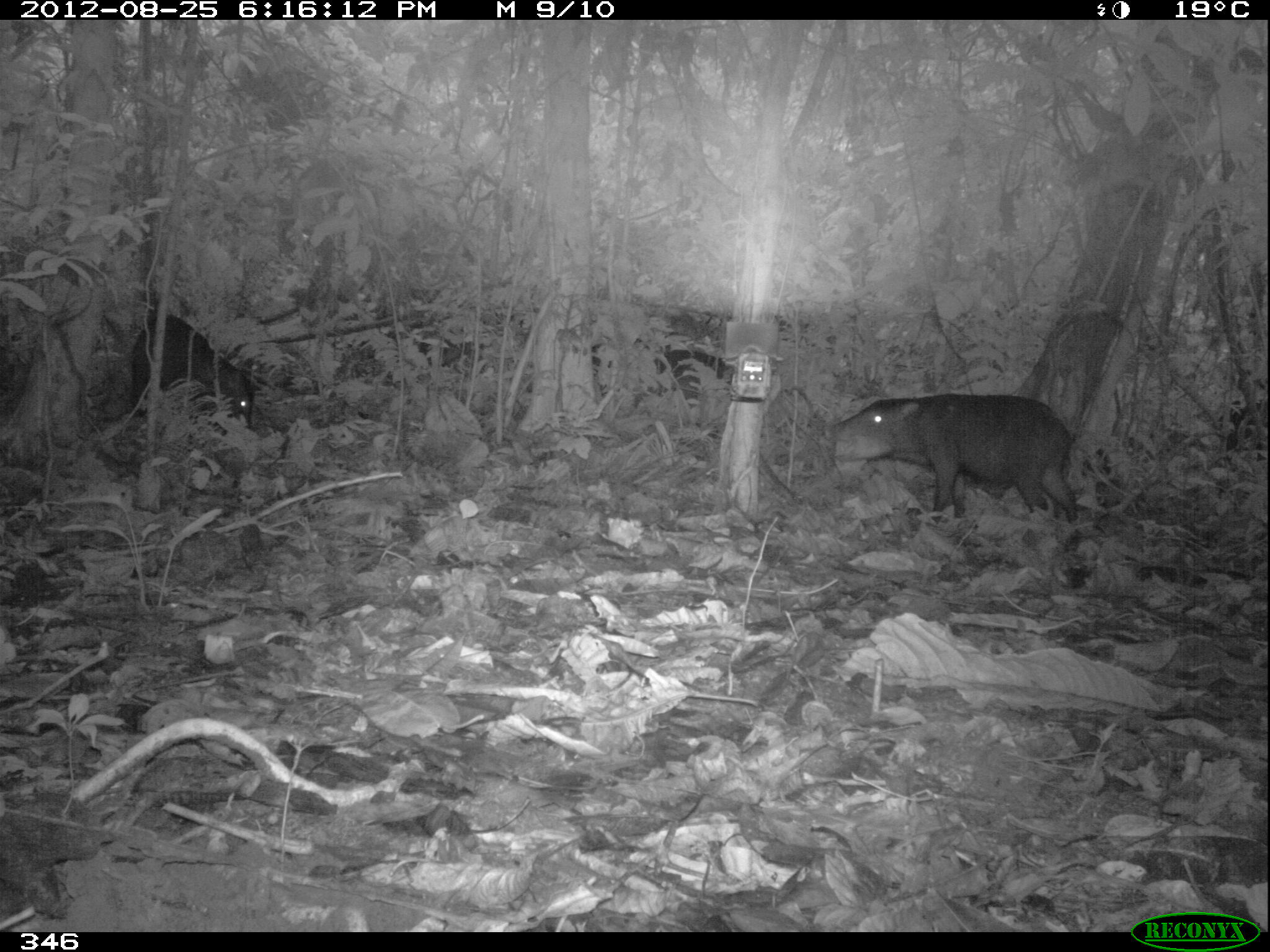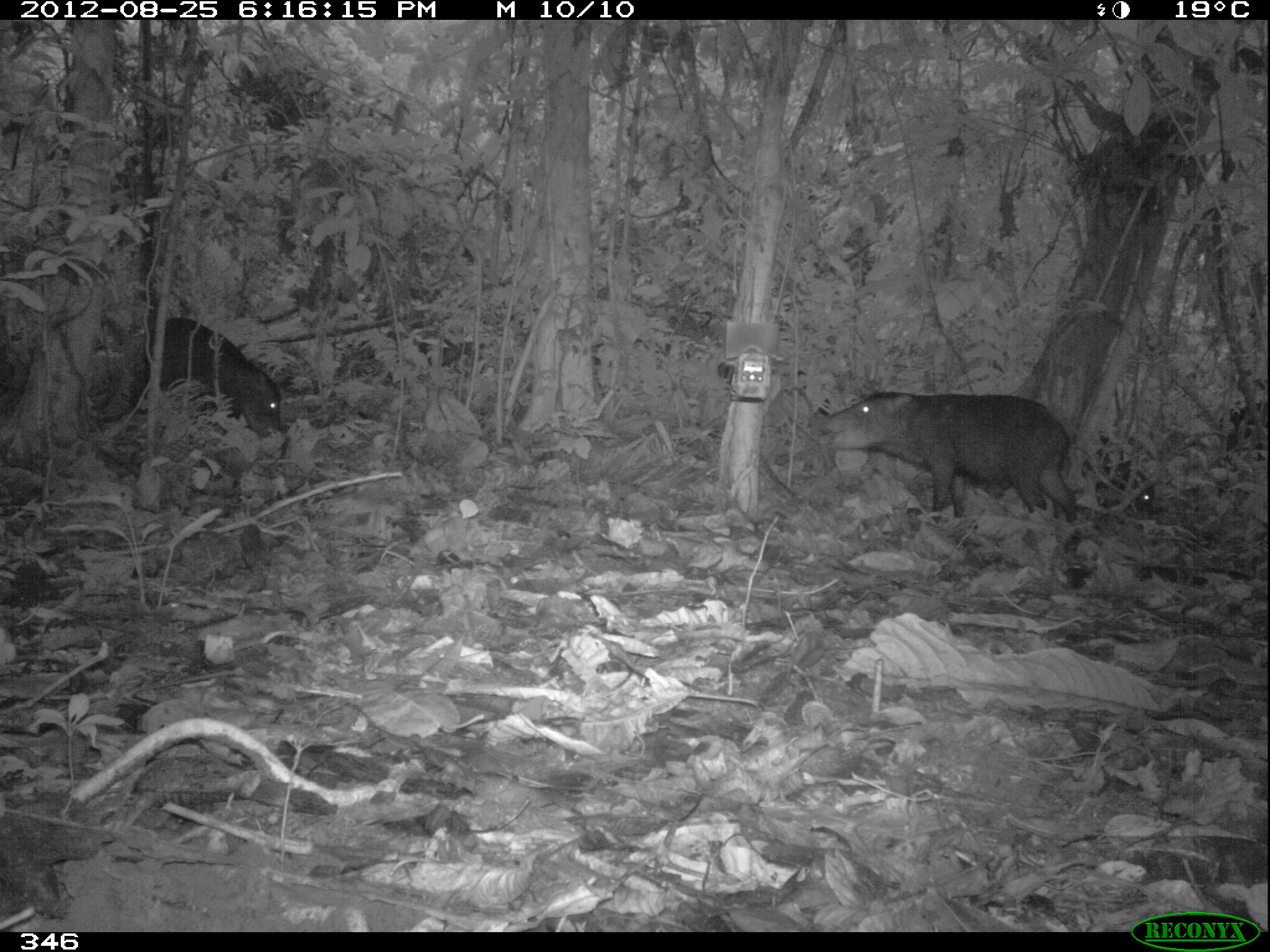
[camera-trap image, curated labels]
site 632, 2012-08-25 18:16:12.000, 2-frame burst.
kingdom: Animalia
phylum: Chordata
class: Mammalia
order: Artiodactyla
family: Tayassuidae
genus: Tayassu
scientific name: Tayassu pecari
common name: white-lipped peccary